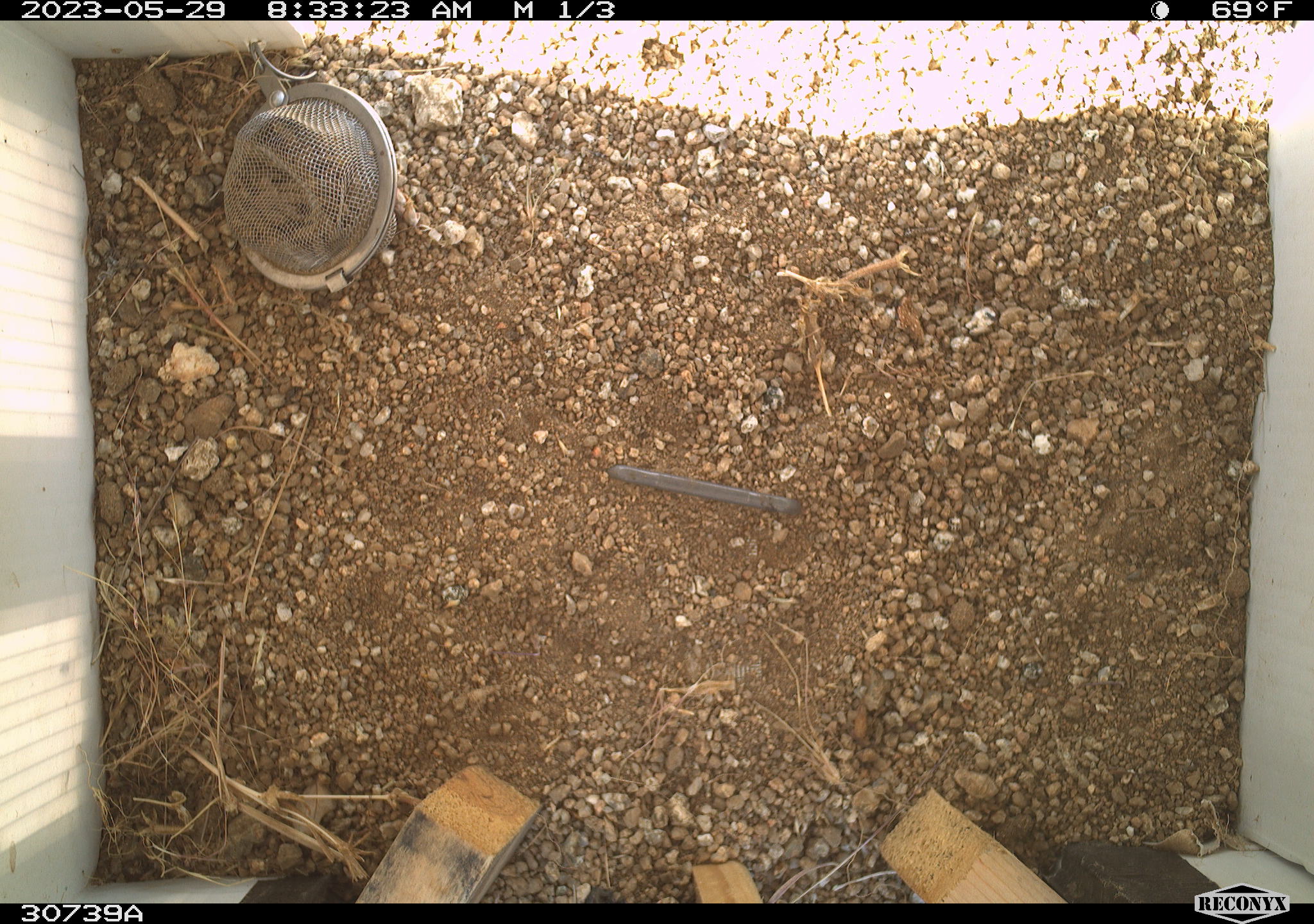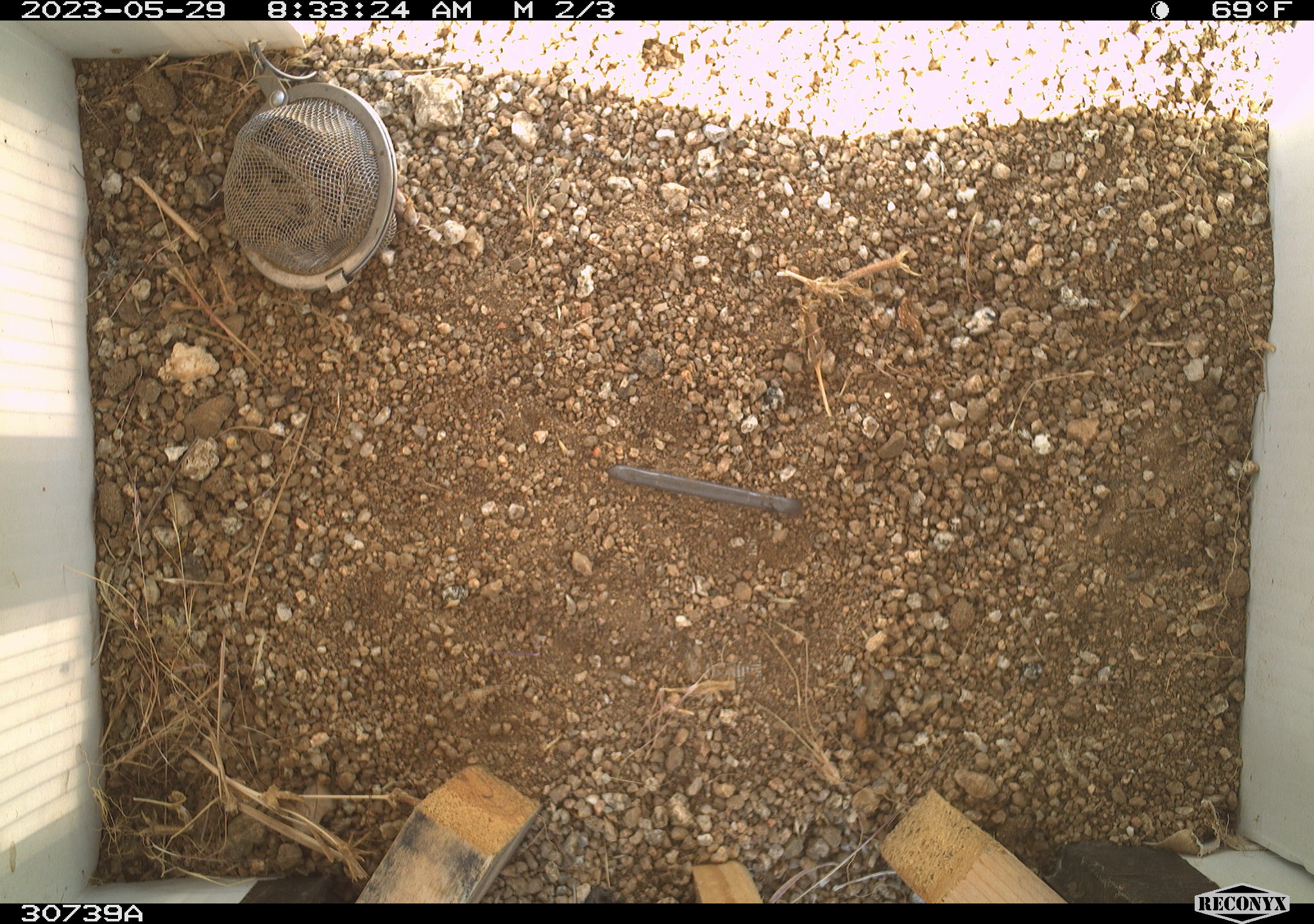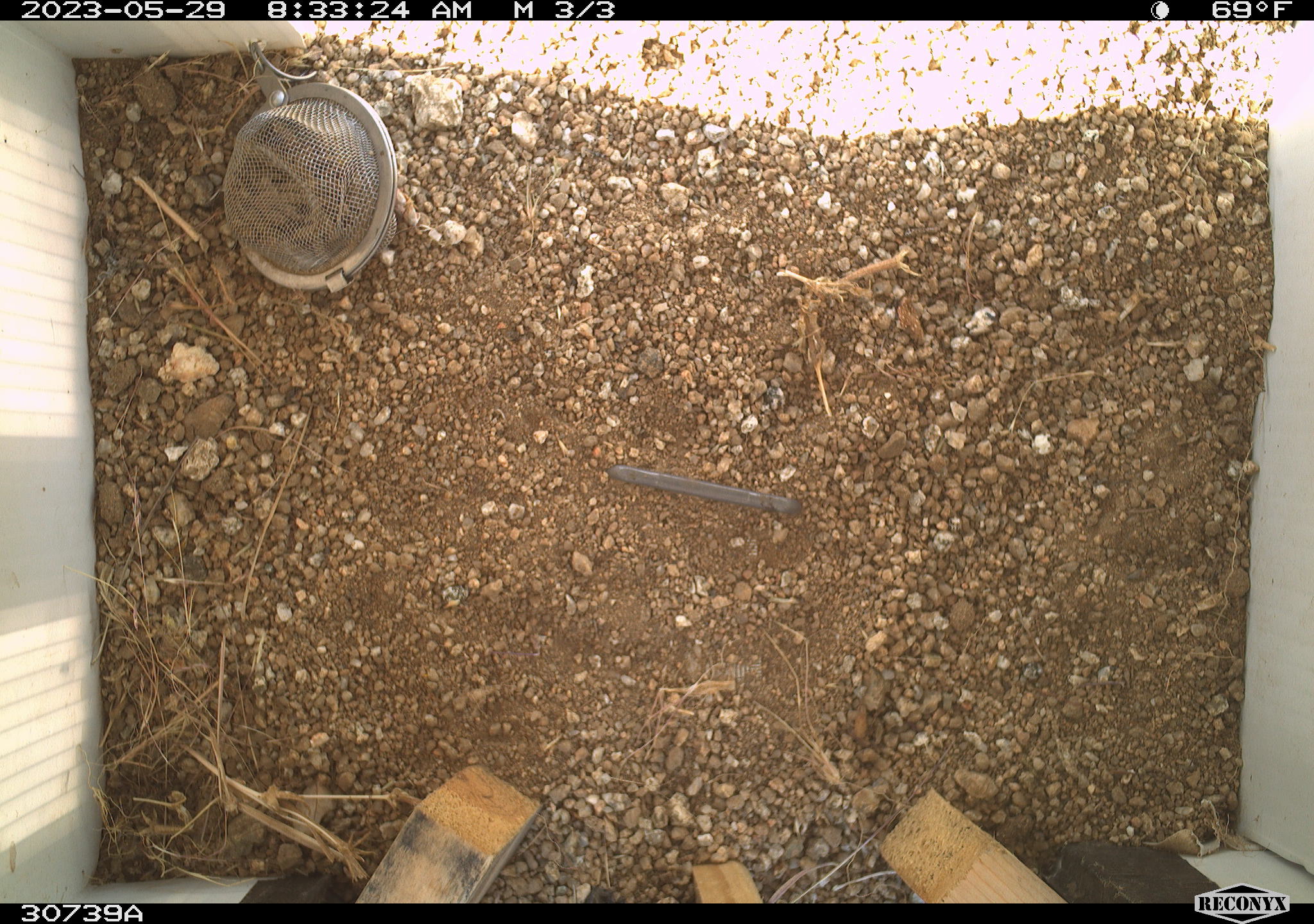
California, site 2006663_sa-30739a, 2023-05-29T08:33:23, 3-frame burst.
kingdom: Animalia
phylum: Chordata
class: Mammalia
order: Rodentia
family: Sciuridae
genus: Ammospermophilus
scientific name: Ammospermophilus leucurus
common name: white-tailed antelope squirrel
White-tailed antelope squirrel (Ammospermophilus leucurus).